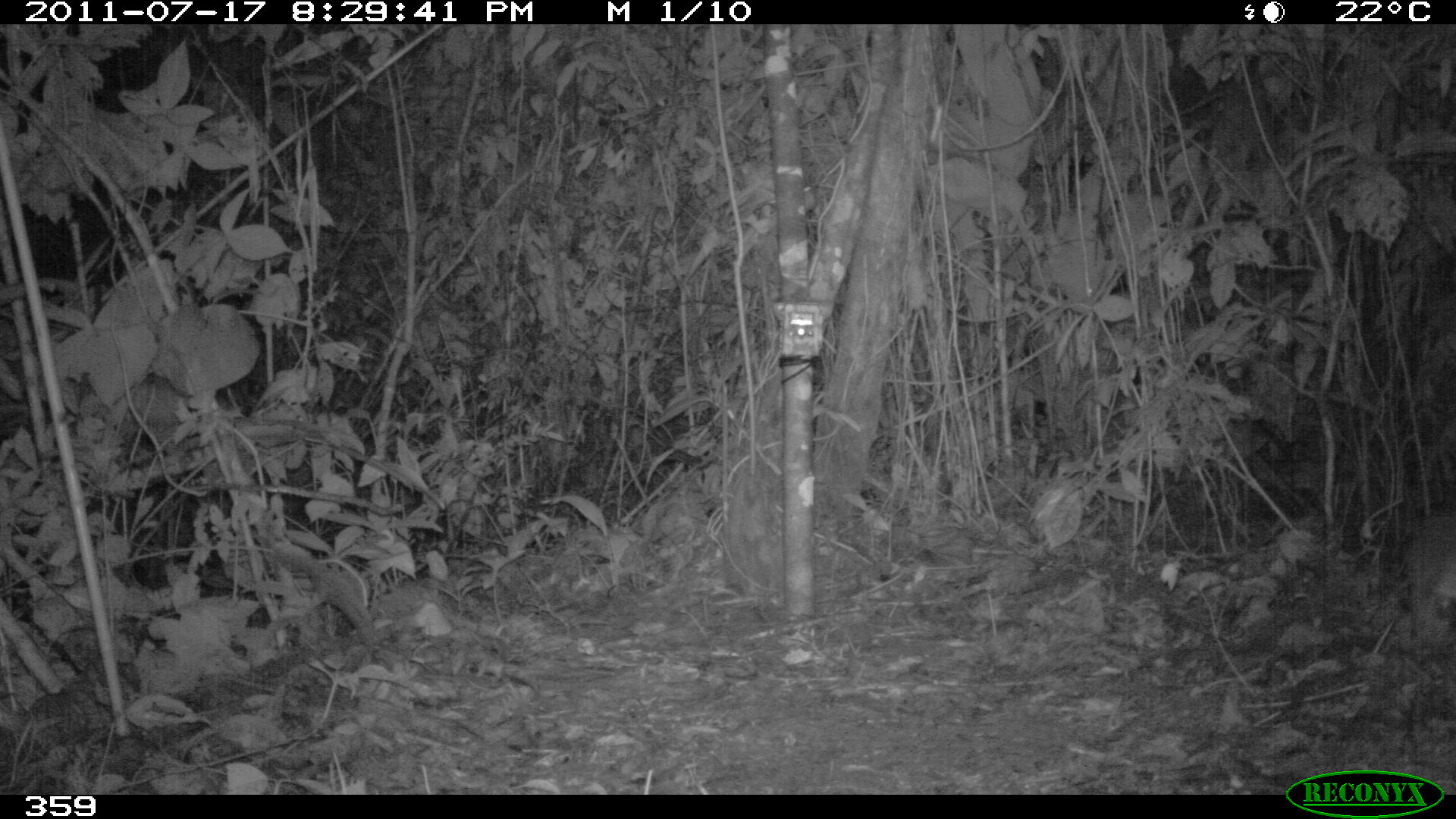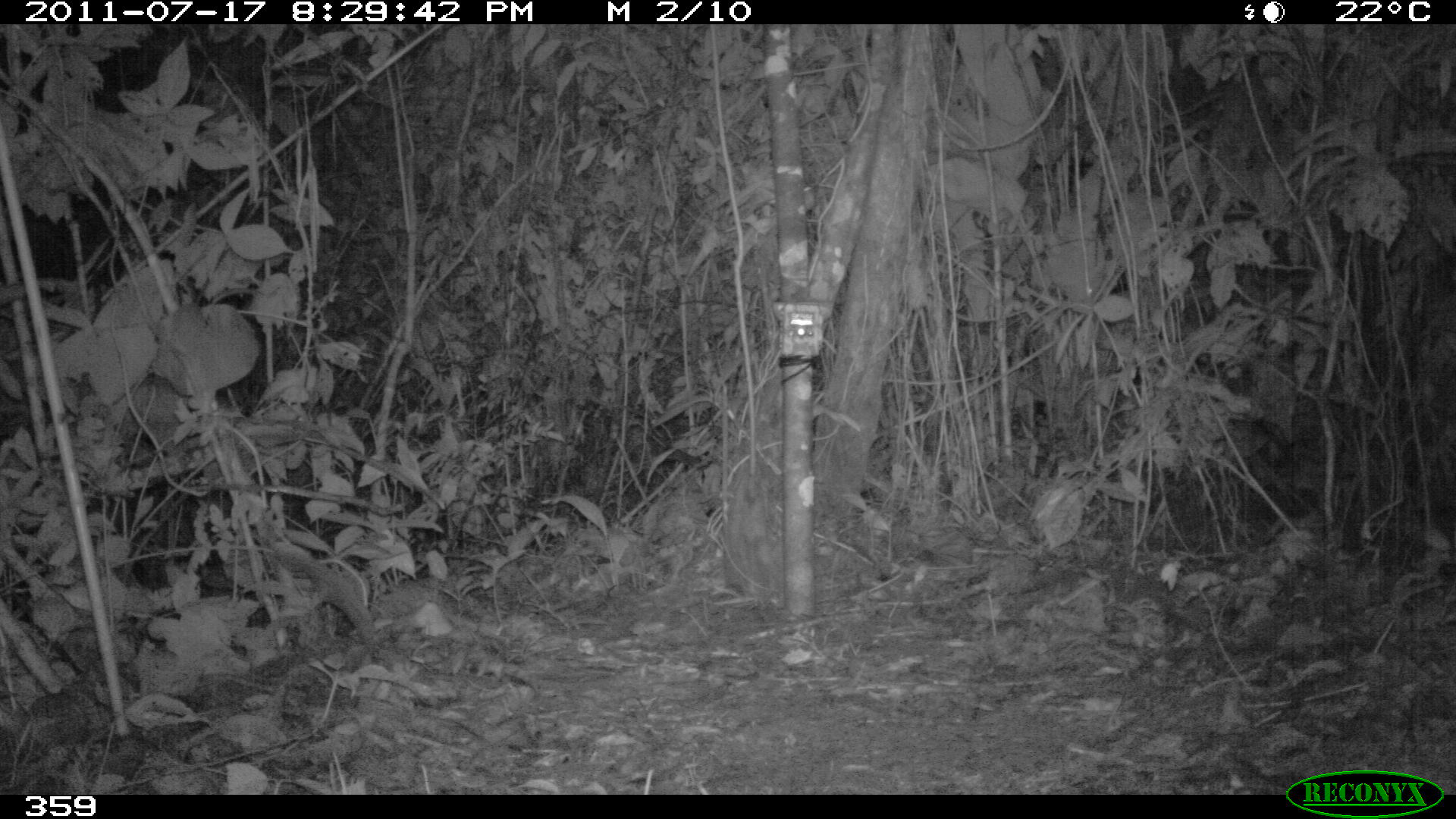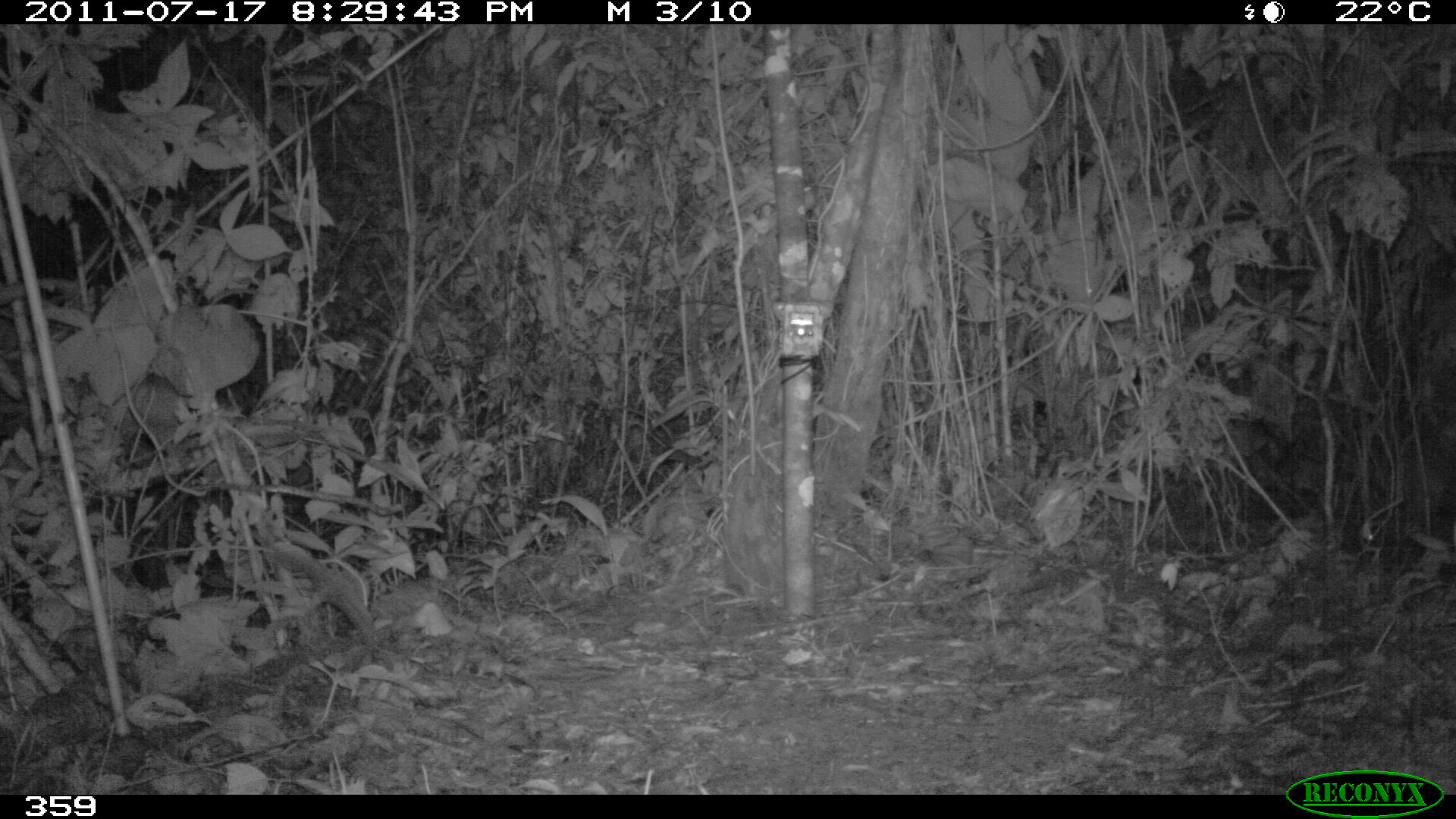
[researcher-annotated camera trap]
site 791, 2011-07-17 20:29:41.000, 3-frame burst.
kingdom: Animalia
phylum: Chordata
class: Mammalia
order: Rodentia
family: Cuniculidae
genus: Cuniculus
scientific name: Cuniculus paca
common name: spotted paca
Cuniculus paca (spotted paca).